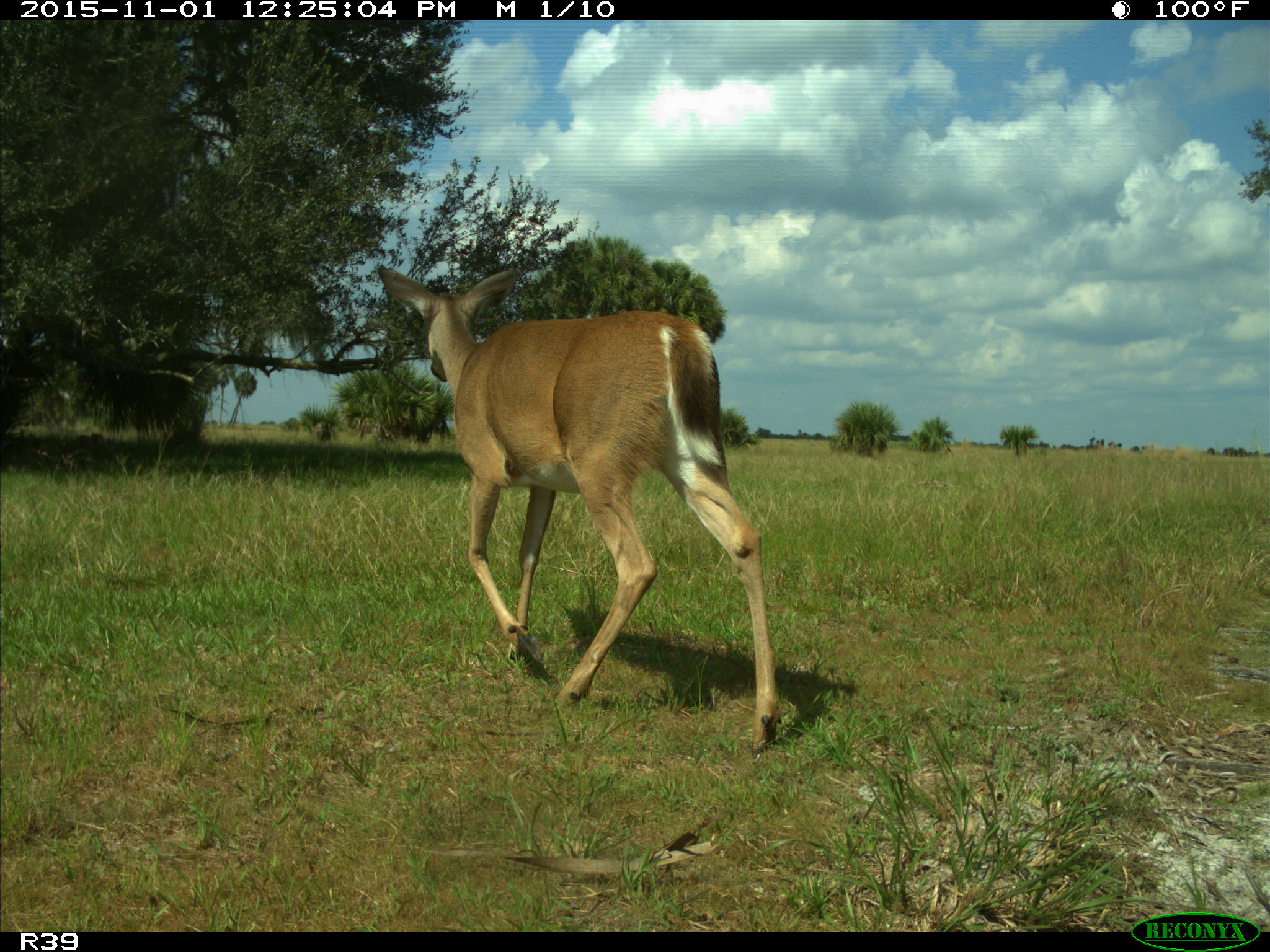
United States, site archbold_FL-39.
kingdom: Animalia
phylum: Chordata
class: Mammalia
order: Artiodactyla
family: Cervidae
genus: Odocoileus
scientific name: Odocoileus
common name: deer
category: unidentified deer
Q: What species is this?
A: Unidentified deer (deer) (Odocoileus).